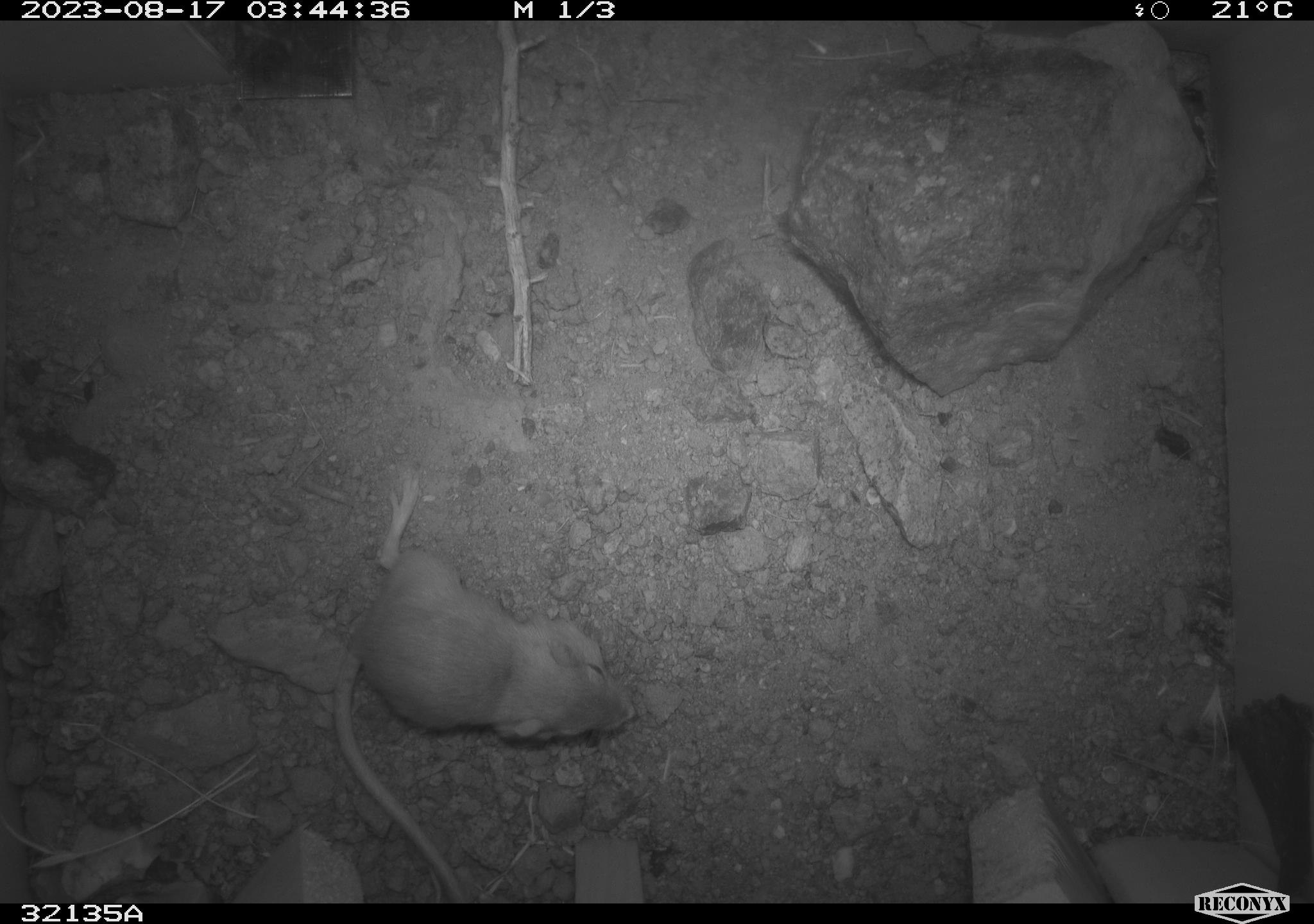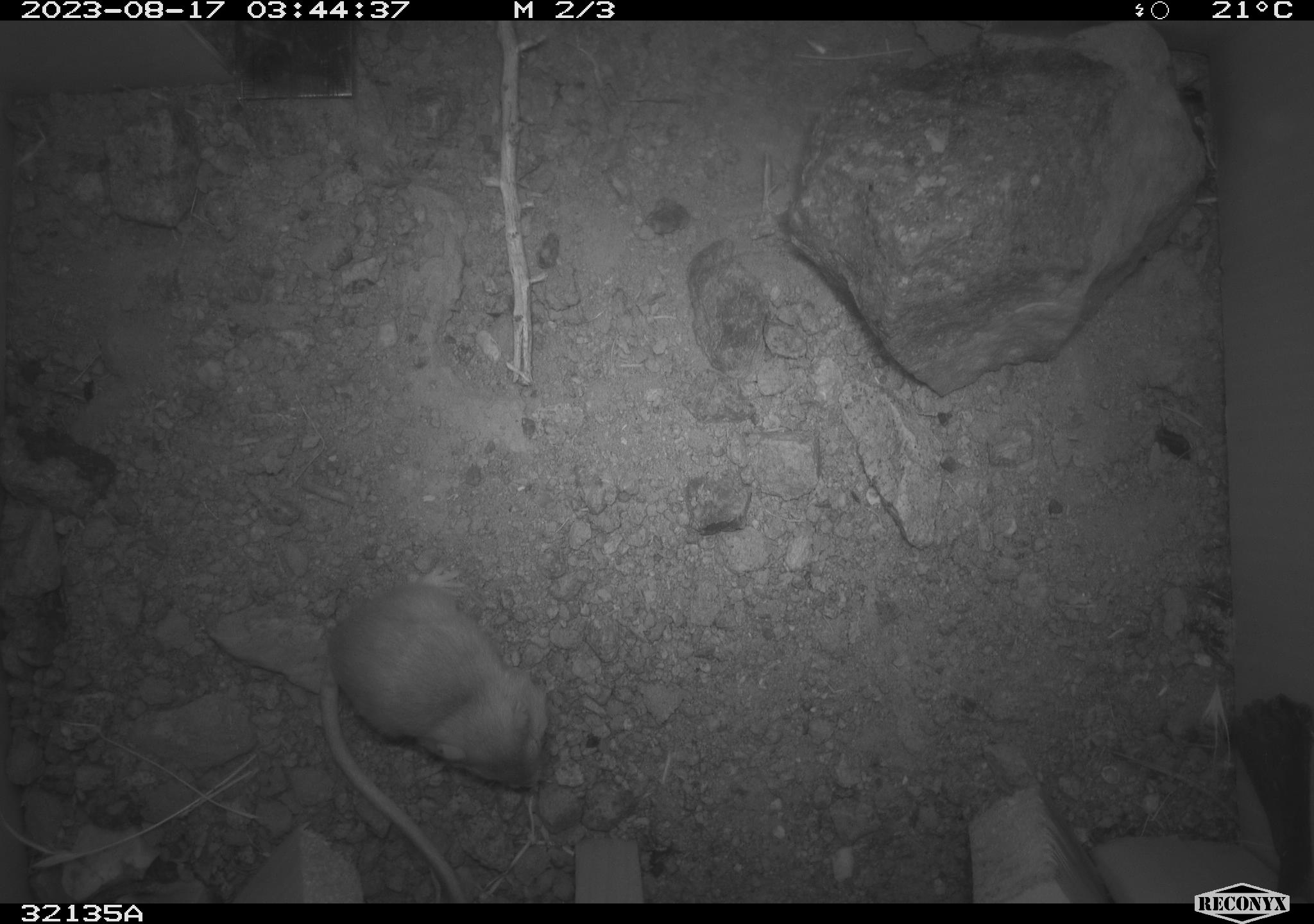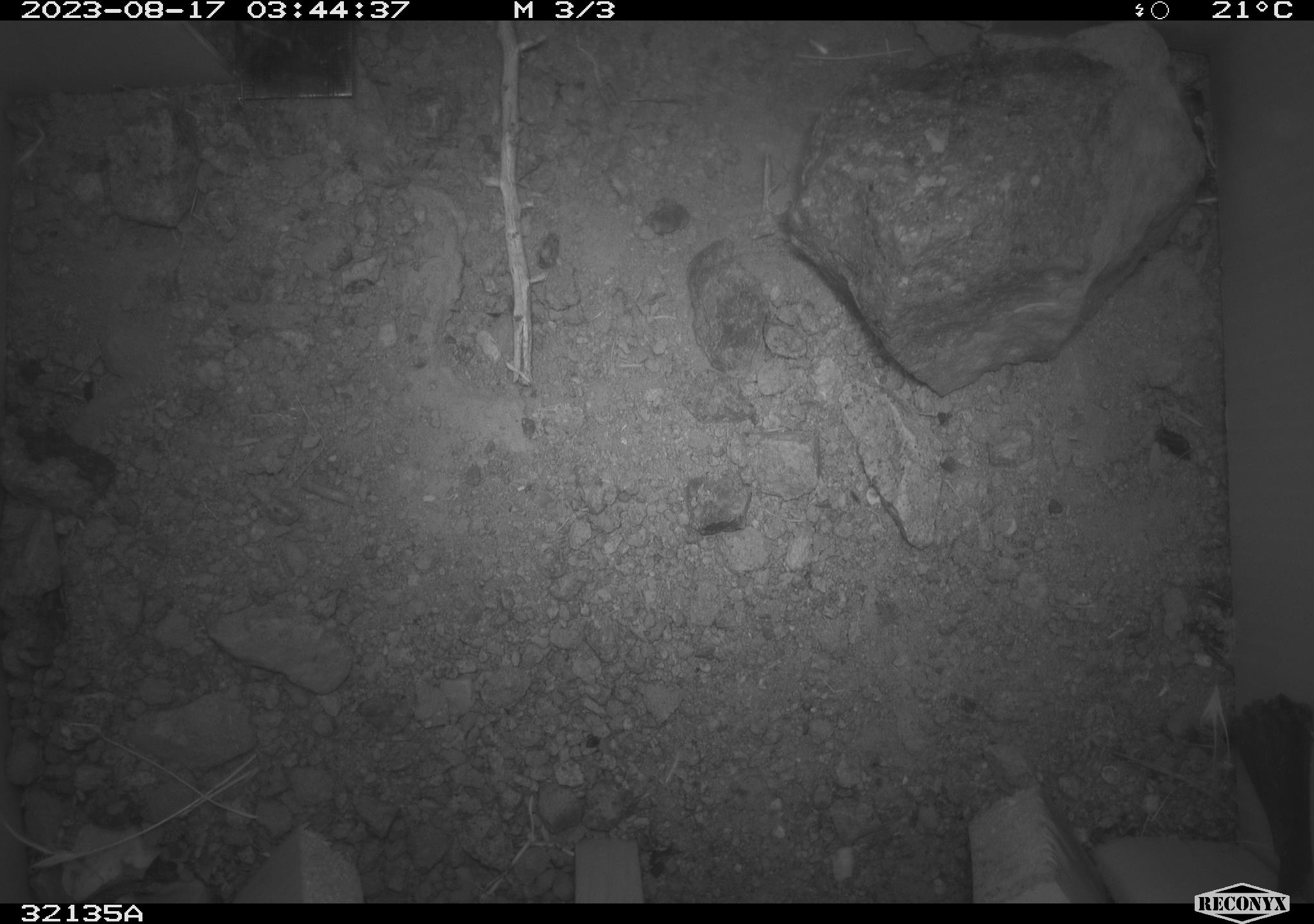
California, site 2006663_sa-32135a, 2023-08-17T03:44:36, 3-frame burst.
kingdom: Animalia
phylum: Chordata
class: Mammalia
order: Rodentia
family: Heteromyidae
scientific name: Heteromyidae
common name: kangaroo rats and pocket mice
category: heteromyidae family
Heteromyidae family (kangaroo rats and pocket mice) (Heteromyidae).